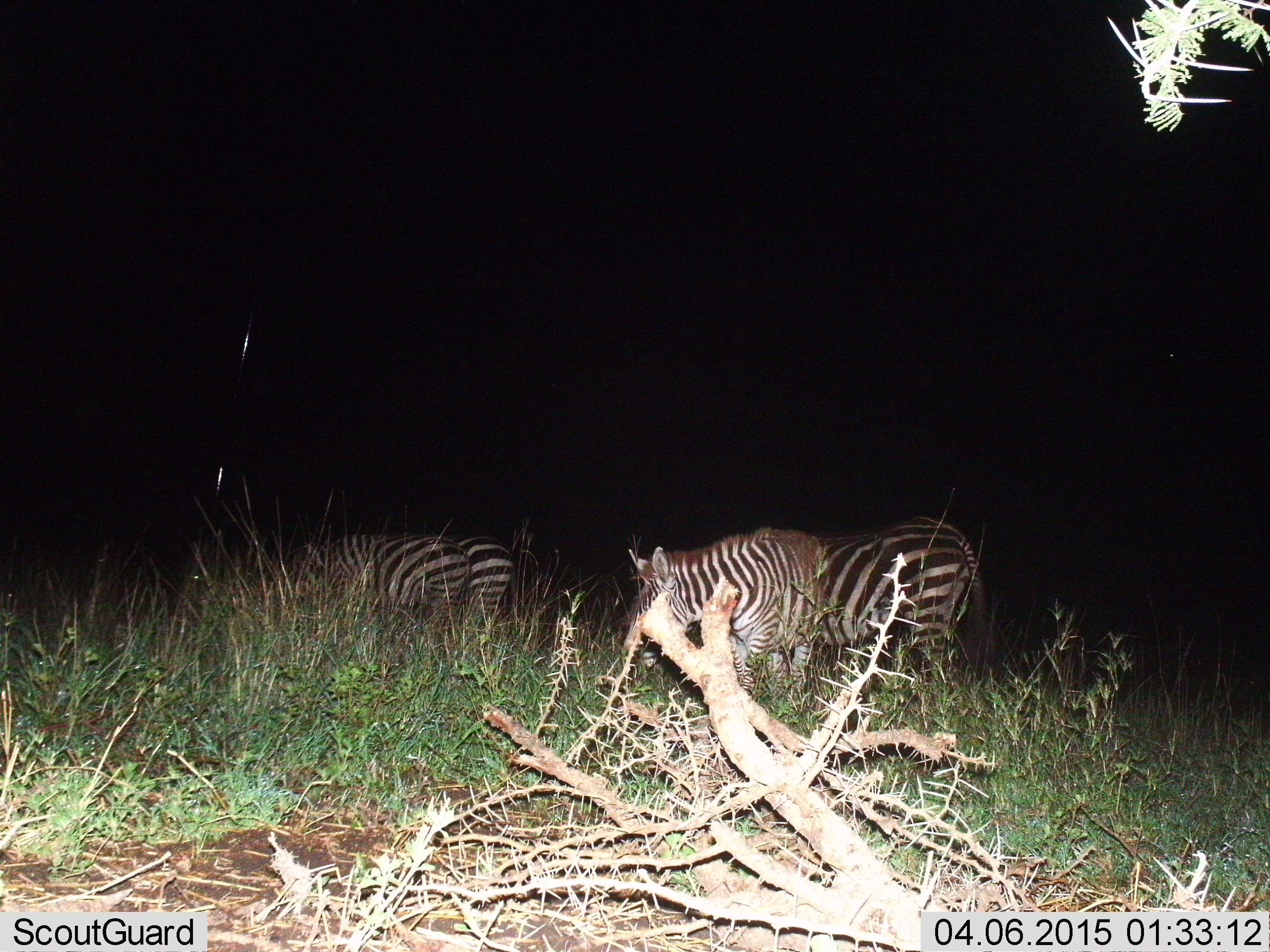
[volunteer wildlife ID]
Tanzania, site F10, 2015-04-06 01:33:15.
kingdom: Animalia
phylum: Chordata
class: Mammalia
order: Perissodactyla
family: Equidae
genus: Equus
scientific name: Equus quagga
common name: plains zebra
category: zebra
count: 4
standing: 60%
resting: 10%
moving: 10%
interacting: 0%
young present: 0%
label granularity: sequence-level